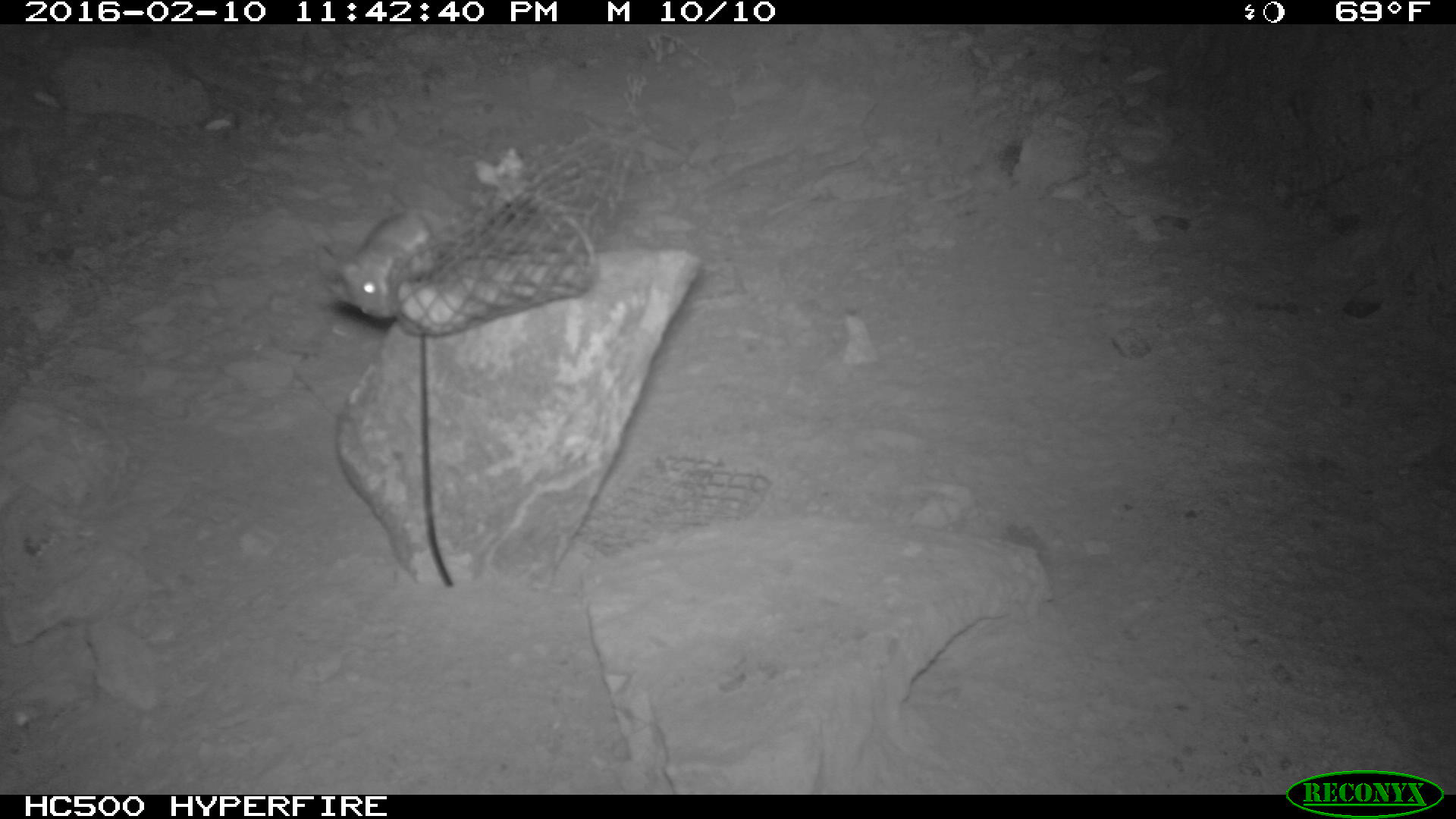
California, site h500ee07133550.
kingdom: Animalia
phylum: Chordata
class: Mammalia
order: Rodentia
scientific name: Rodentia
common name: rodent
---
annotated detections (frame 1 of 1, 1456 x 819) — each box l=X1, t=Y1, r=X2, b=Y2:
rodent: l=328, t=207, r=441, b=322